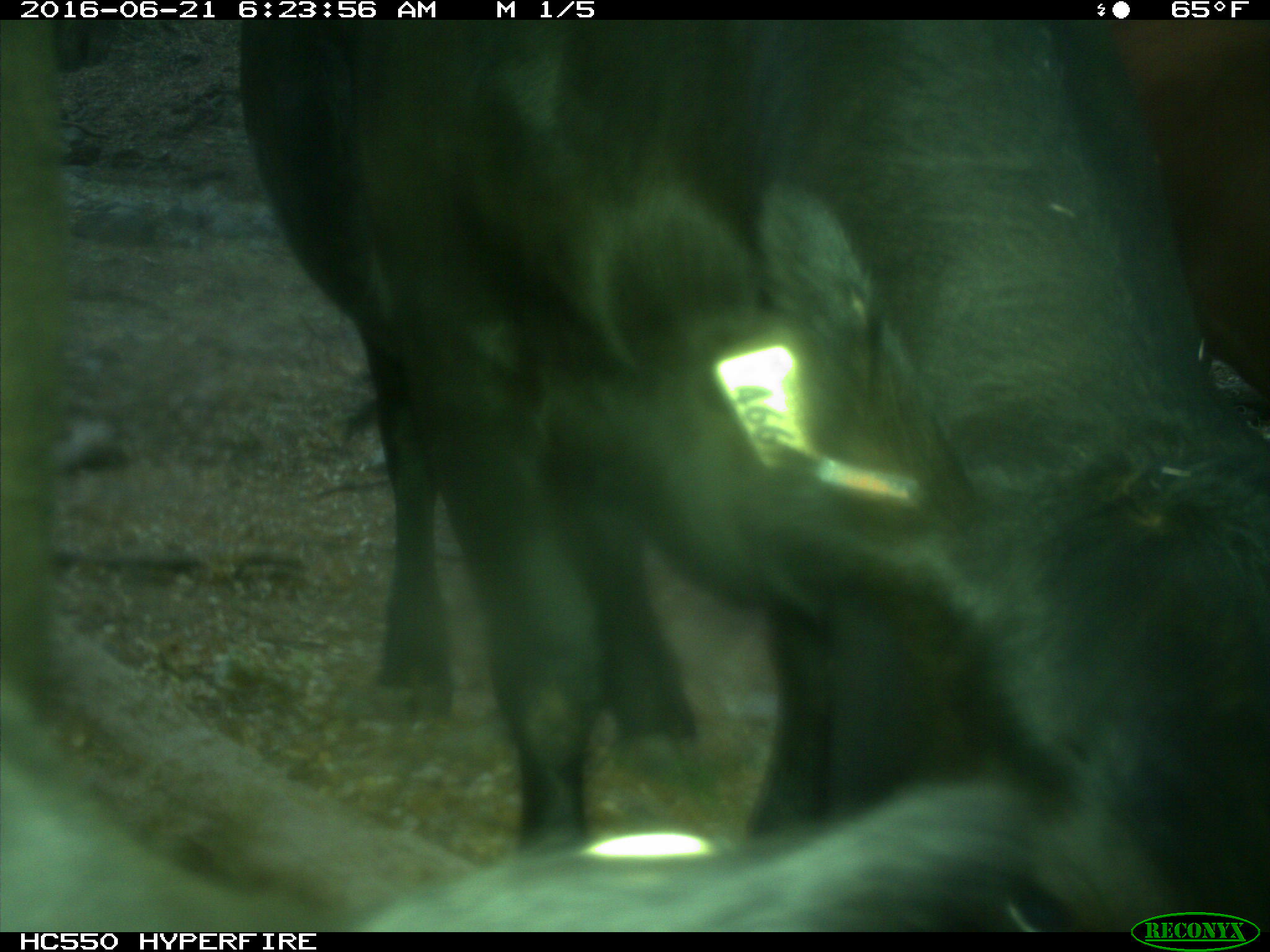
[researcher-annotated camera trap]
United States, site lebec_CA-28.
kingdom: Animalia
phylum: Chordata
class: Mammalia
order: Artiodactyla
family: Bovidae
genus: Bos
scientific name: Bos taurus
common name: domestic cow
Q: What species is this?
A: Bos taurus (domestic cow).